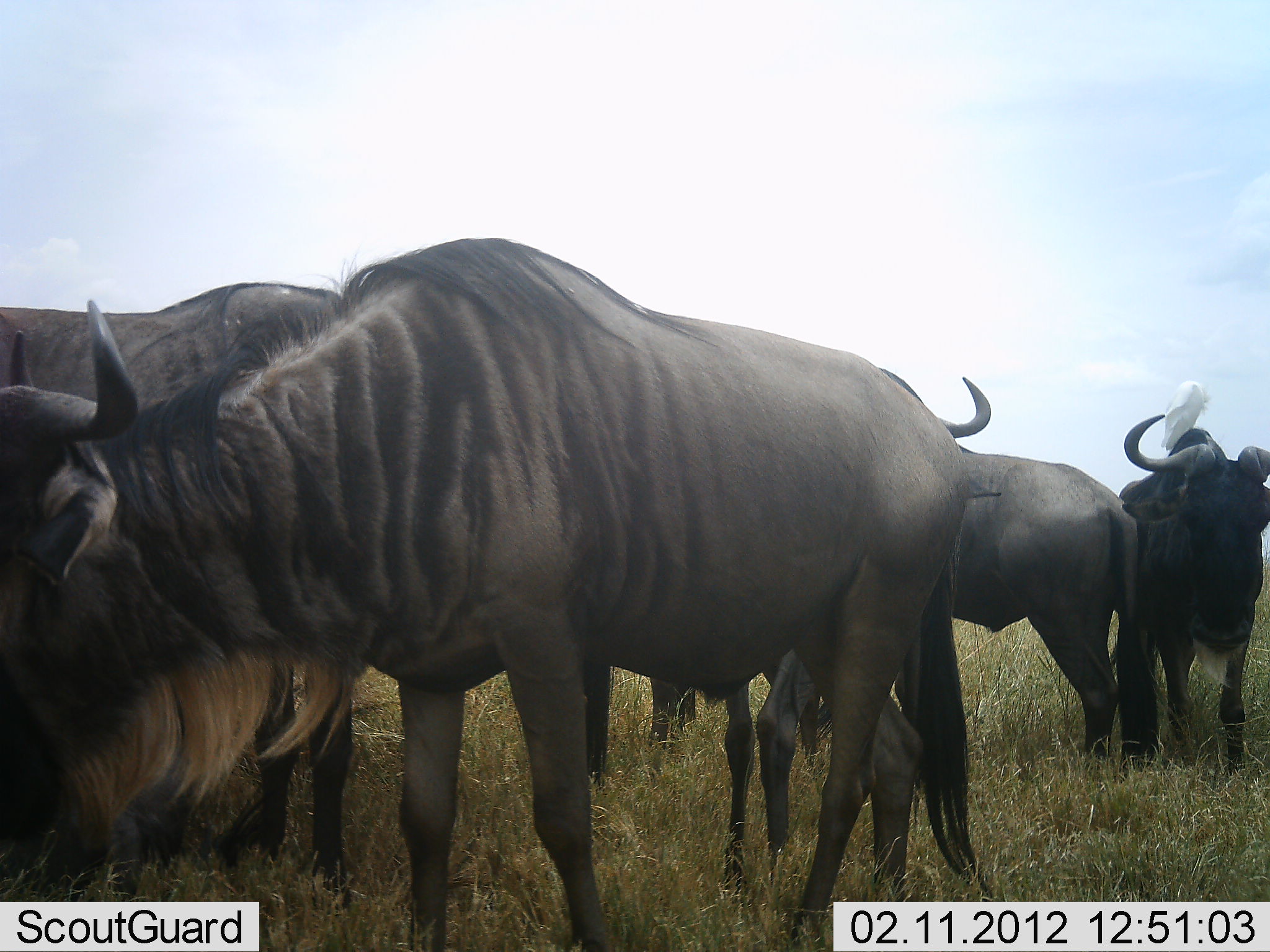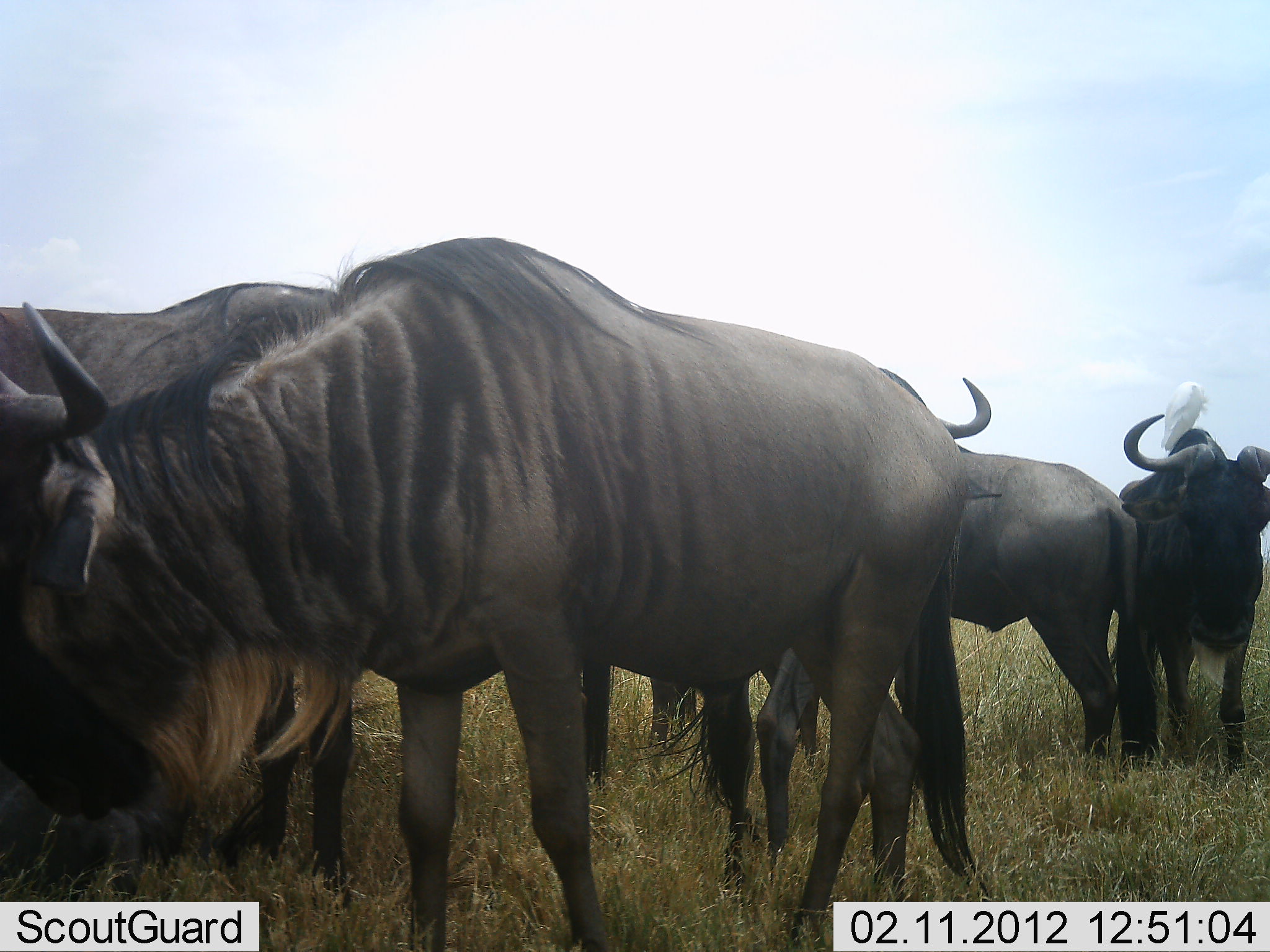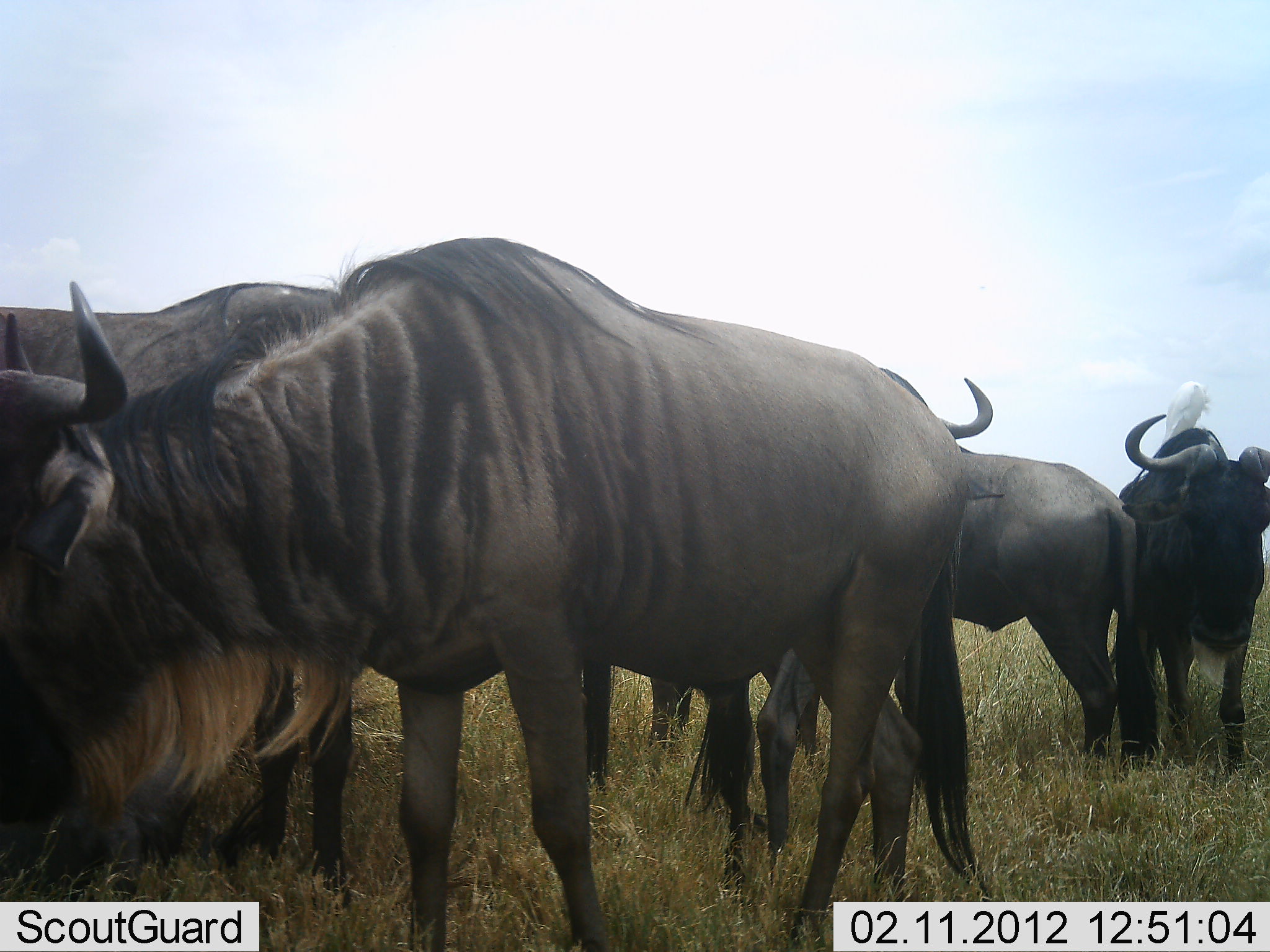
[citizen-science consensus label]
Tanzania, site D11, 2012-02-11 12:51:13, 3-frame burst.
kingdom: Animalia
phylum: Chordata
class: Aves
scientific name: Aves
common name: bird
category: otherbird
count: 1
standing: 62%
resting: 38%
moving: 0%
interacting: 15%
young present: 0%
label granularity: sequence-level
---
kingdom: Animalia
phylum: Chordata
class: Mammalia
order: Artiodactyla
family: Bovidae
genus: Connochaetes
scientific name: Connochaetes taurinus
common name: blue wildebeest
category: wildebeest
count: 5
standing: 96%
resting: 21%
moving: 0%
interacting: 8%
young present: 0%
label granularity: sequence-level